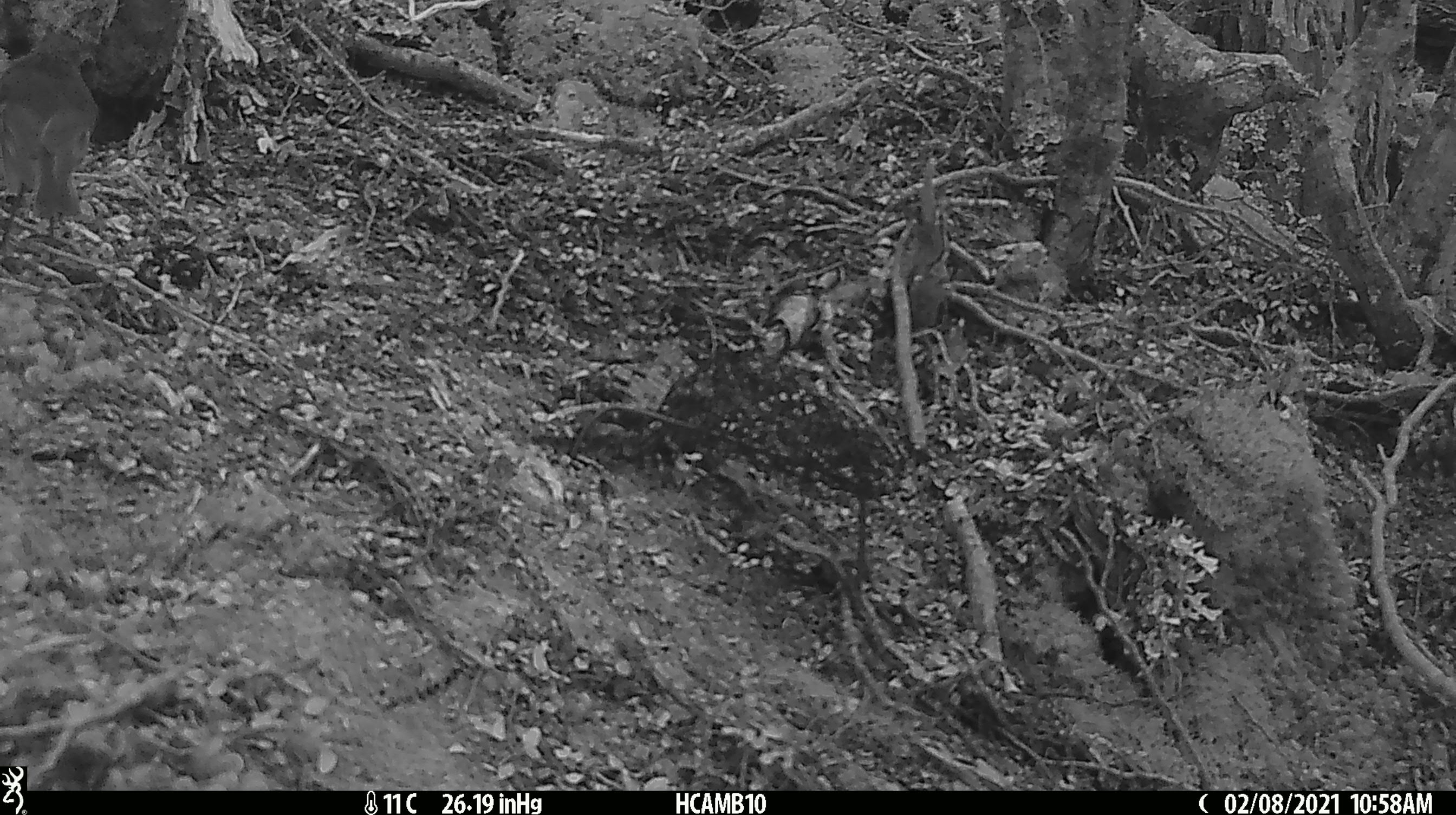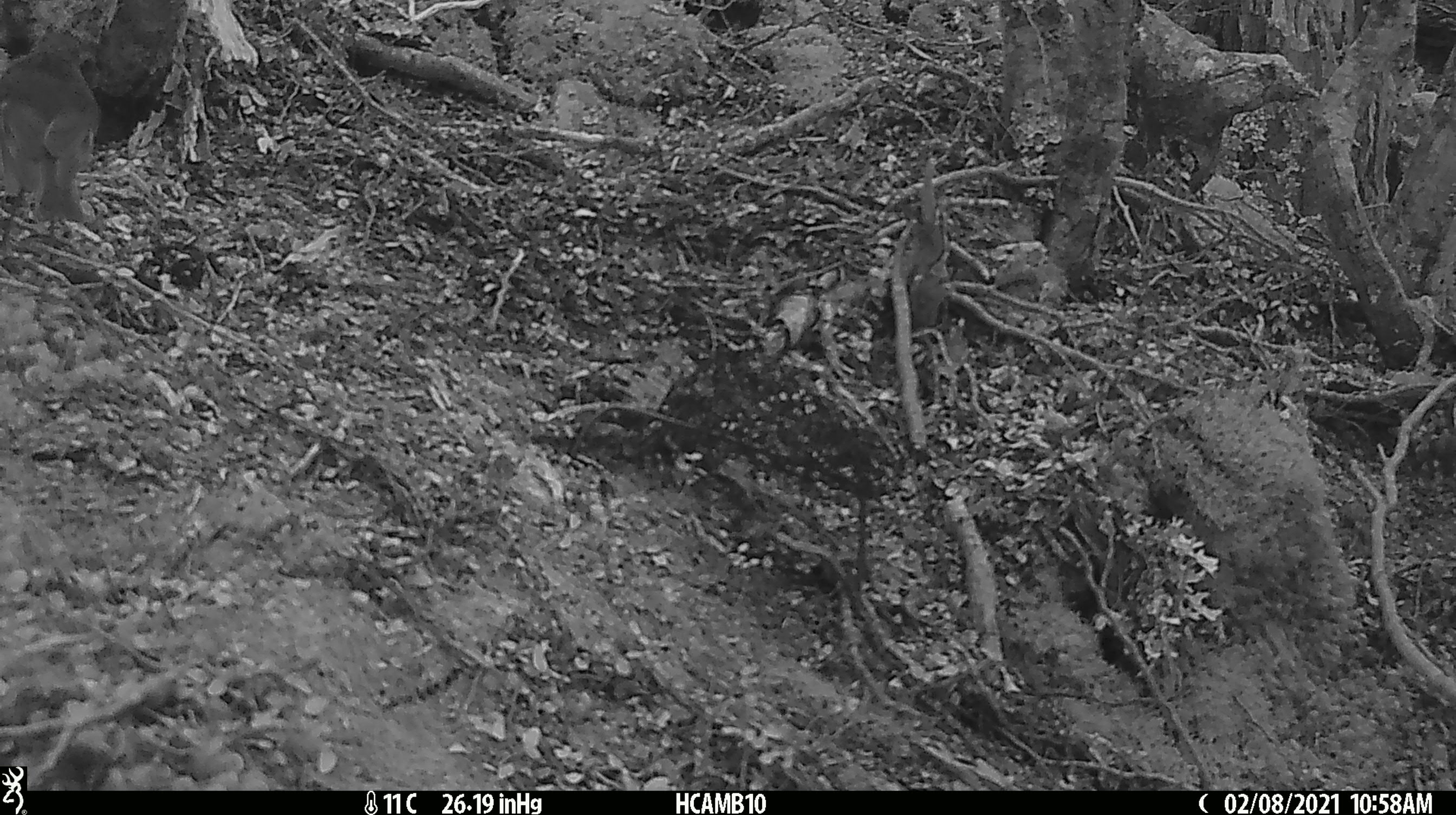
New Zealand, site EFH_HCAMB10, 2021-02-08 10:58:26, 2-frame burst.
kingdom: Animalia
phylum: Chordata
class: Aves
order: Passeriformes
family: Petroicidae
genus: Petroica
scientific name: Petroica australis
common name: new zealand robin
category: robin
Robin (new zealand robin) (Petroica australis).